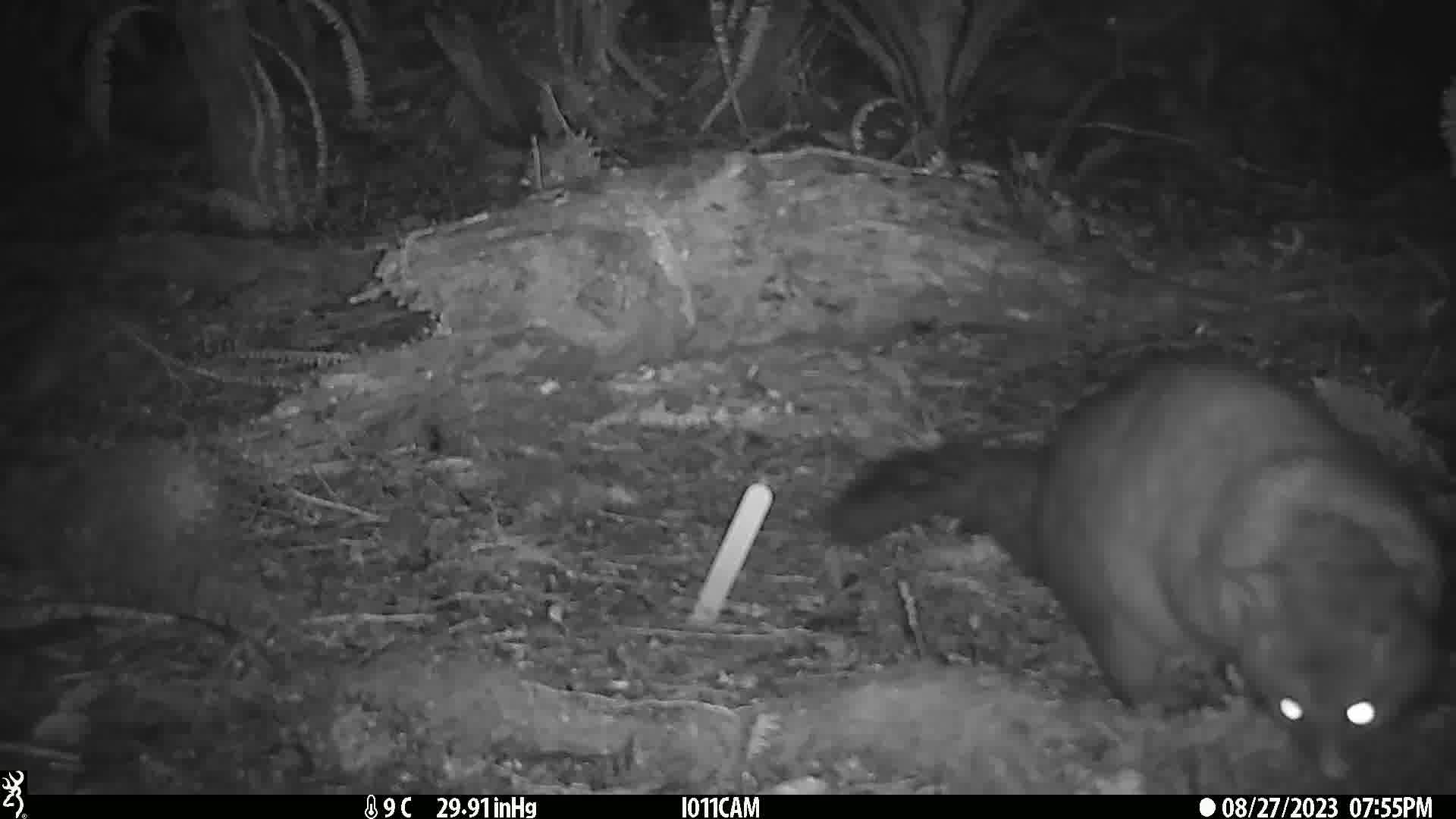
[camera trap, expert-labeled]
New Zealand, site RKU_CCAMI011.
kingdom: Animalia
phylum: Chordata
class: Mammalia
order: Diprotodontia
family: Phalangeridae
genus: Trichosurus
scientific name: Trichosurus vulpecula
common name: common brushtail possum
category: possum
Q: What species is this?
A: Possum (common brushtail possum) (Trichosurus vulpecula).